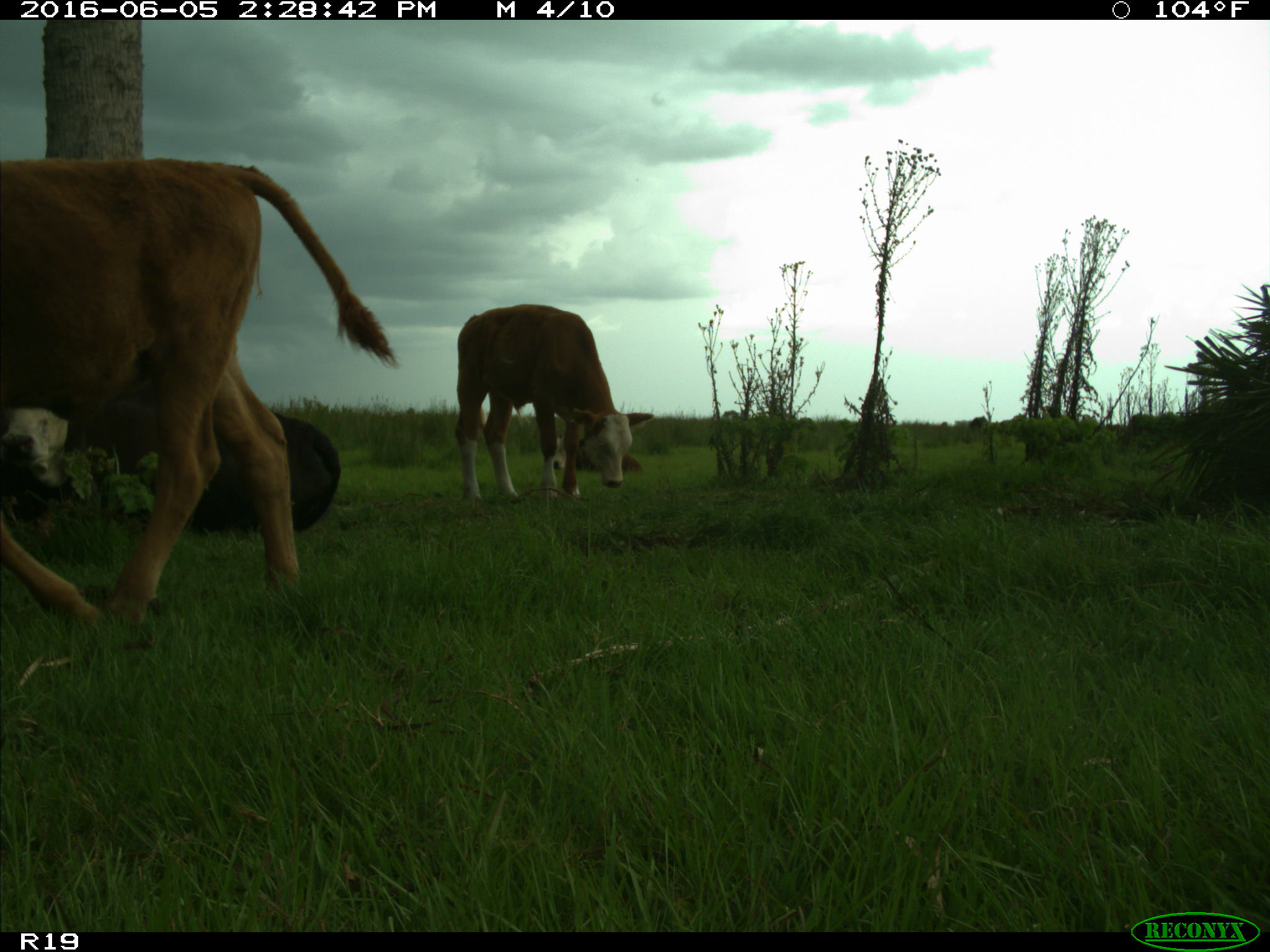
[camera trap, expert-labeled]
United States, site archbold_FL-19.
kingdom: Animalia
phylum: Chordata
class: Mammalia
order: Artiodactyla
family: Bovidae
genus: Bos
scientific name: Bos taurus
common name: domestic cow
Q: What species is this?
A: Bos taurus (domestic cow).